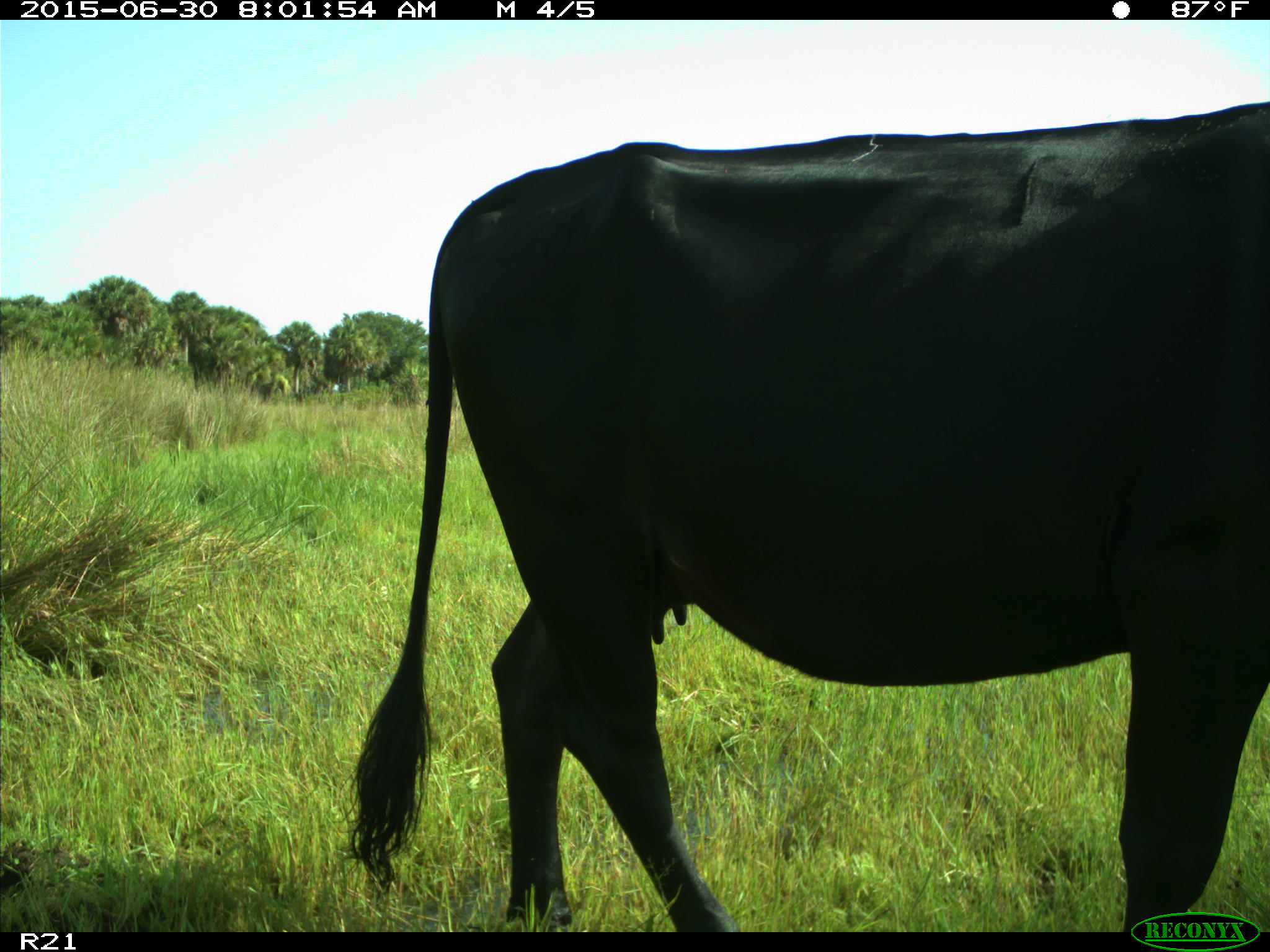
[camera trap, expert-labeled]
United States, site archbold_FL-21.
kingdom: Animalia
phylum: Chordata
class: Mammalia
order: Artiodactyla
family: Bovidae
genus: Bos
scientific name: Bos taurus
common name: domestic cow